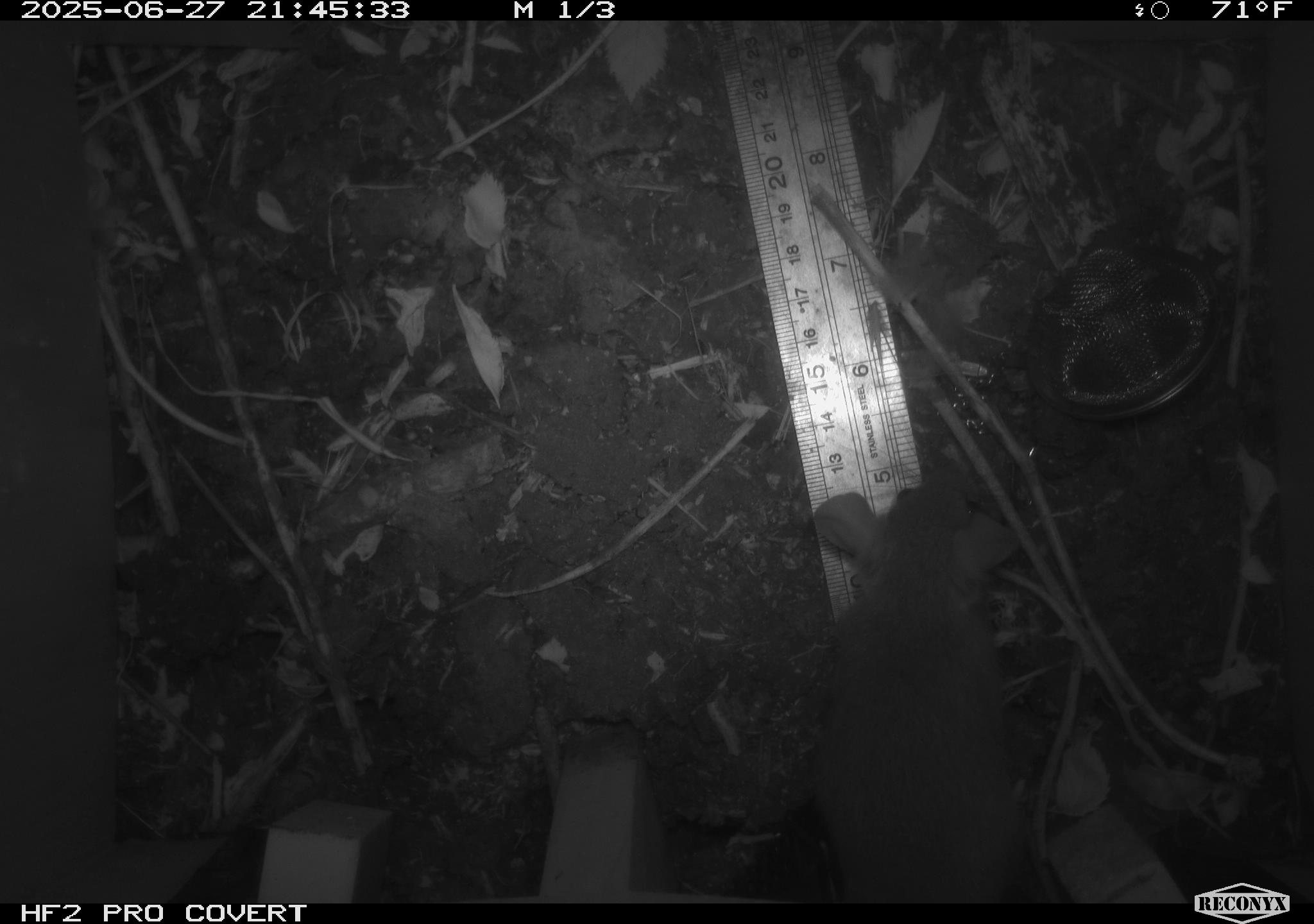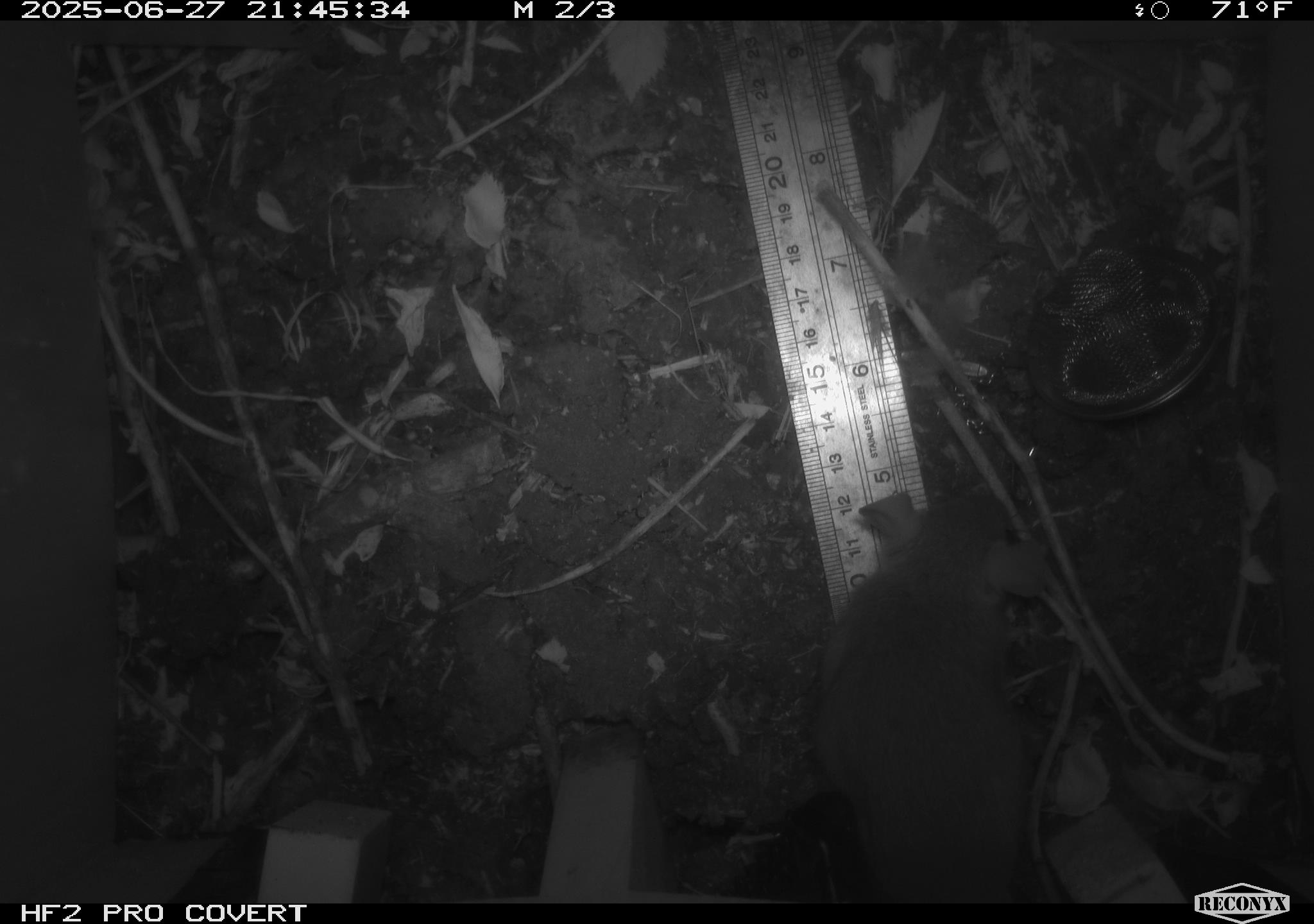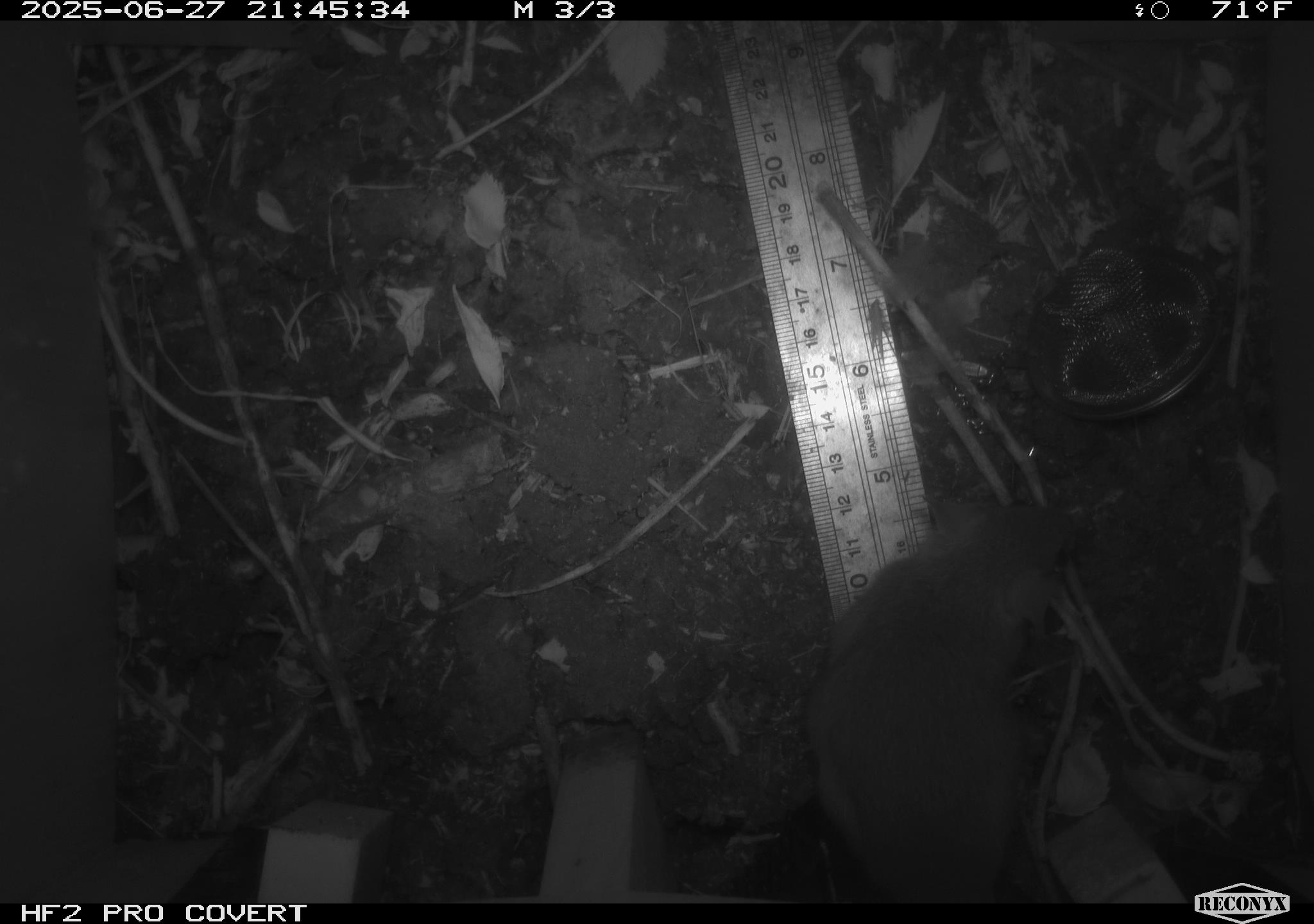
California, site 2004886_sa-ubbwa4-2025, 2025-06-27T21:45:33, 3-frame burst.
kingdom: Animalia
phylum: Chordata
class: Mammalia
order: Rodentia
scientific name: Rodentia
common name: rodent